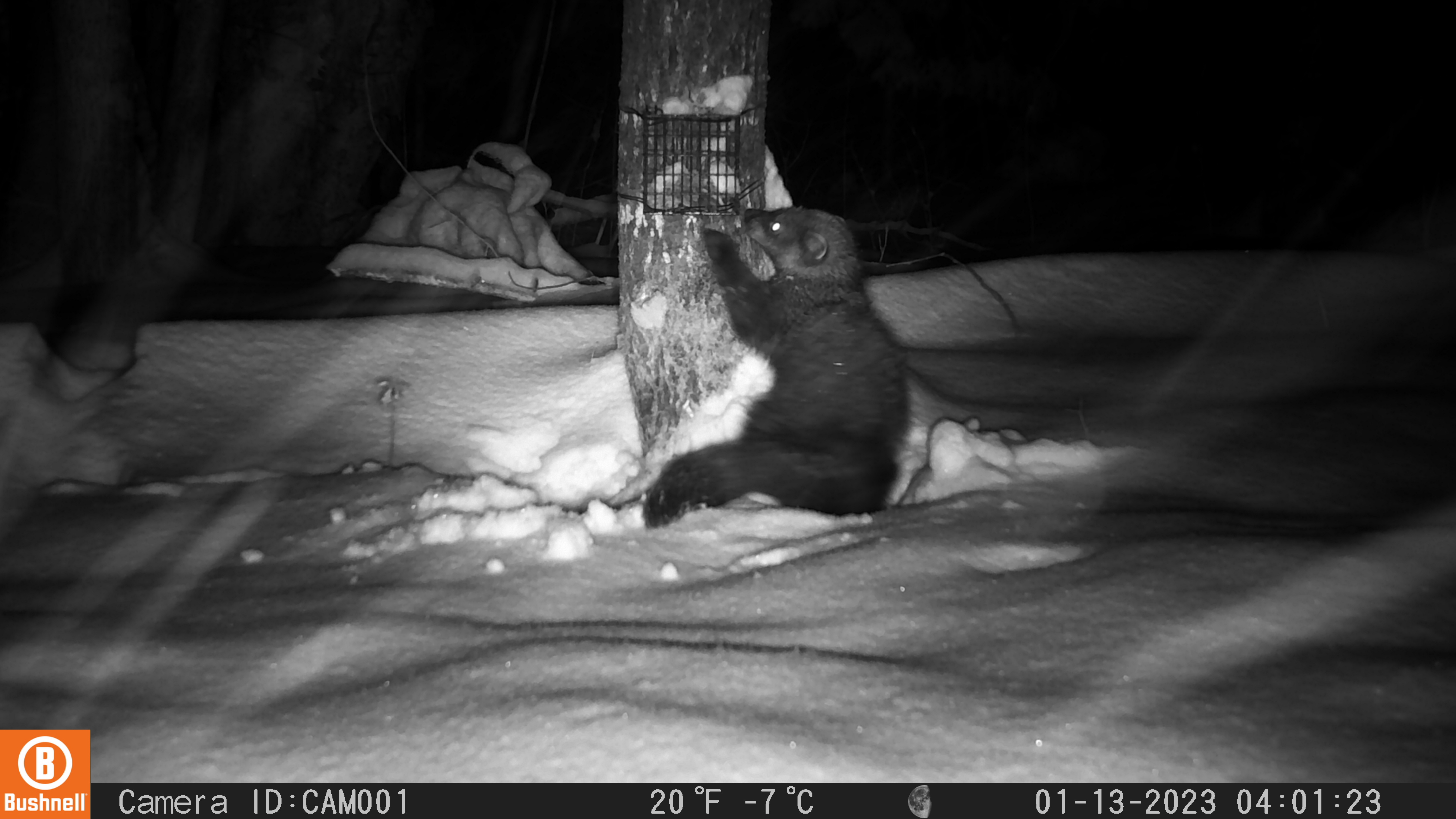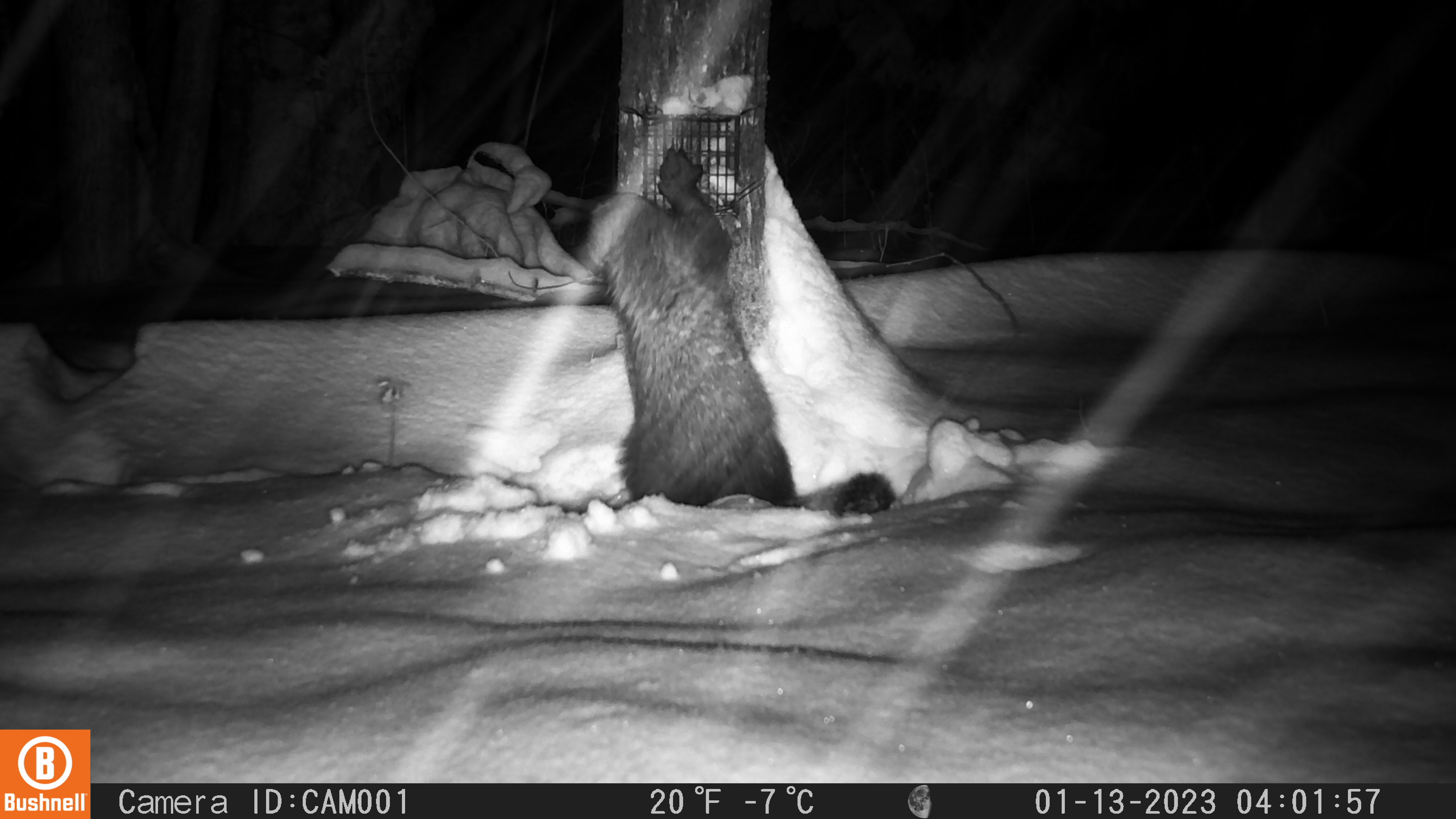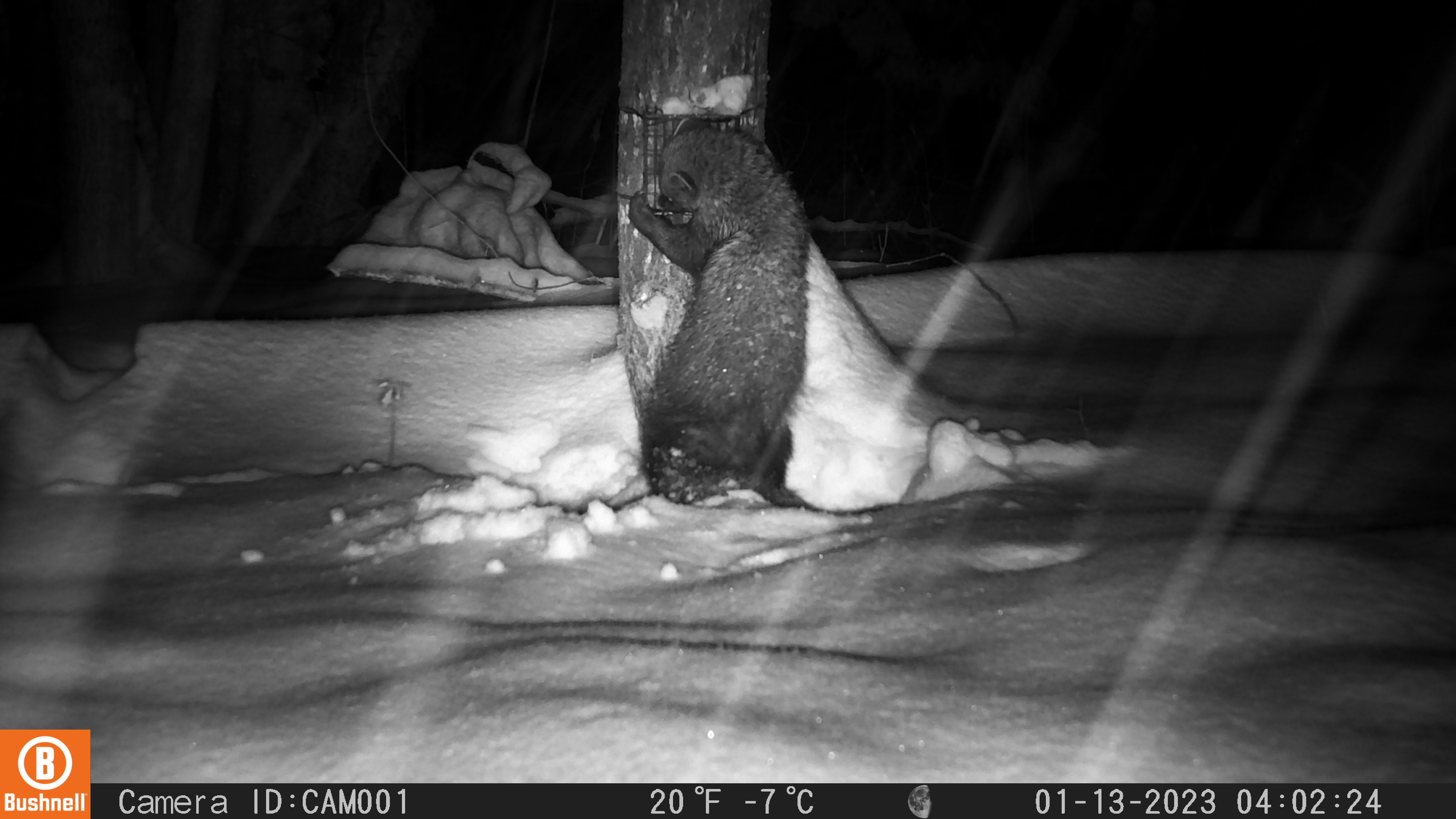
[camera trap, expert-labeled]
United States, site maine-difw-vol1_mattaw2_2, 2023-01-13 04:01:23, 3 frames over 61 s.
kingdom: Animalia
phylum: Chordata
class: Mammalia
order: Carnivora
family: Mustelidae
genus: Pekania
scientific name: Pekania pennanti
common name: fisher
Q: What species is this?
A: Fisher (Pekania pennanti).